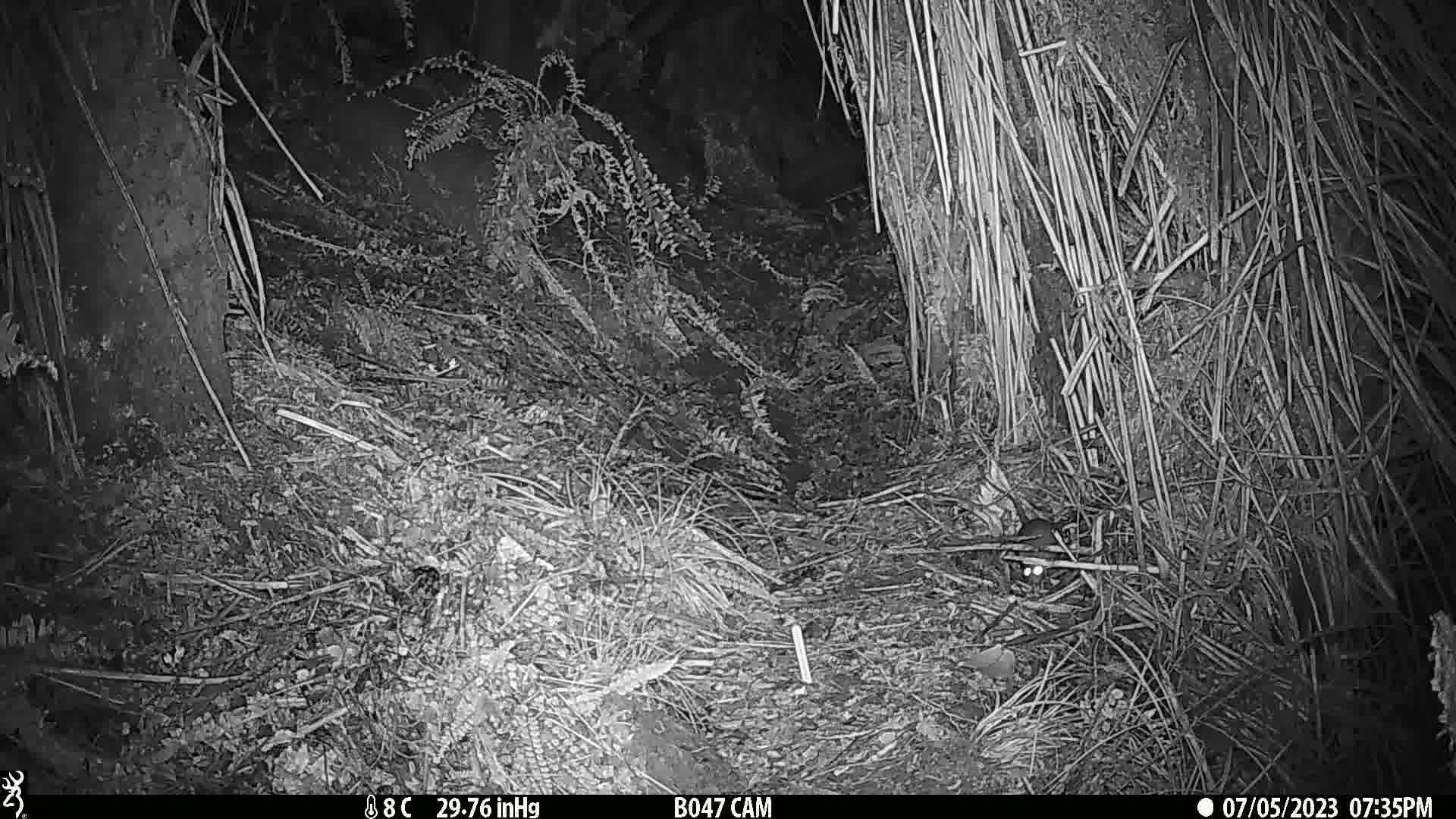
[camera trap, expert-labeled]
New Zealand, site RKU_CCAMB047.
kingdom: Animalia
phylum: Chordata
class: Mammalia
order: Rodentia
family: Muridae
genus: Rattus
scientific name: Rattus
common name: rat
Rat (Rattus).